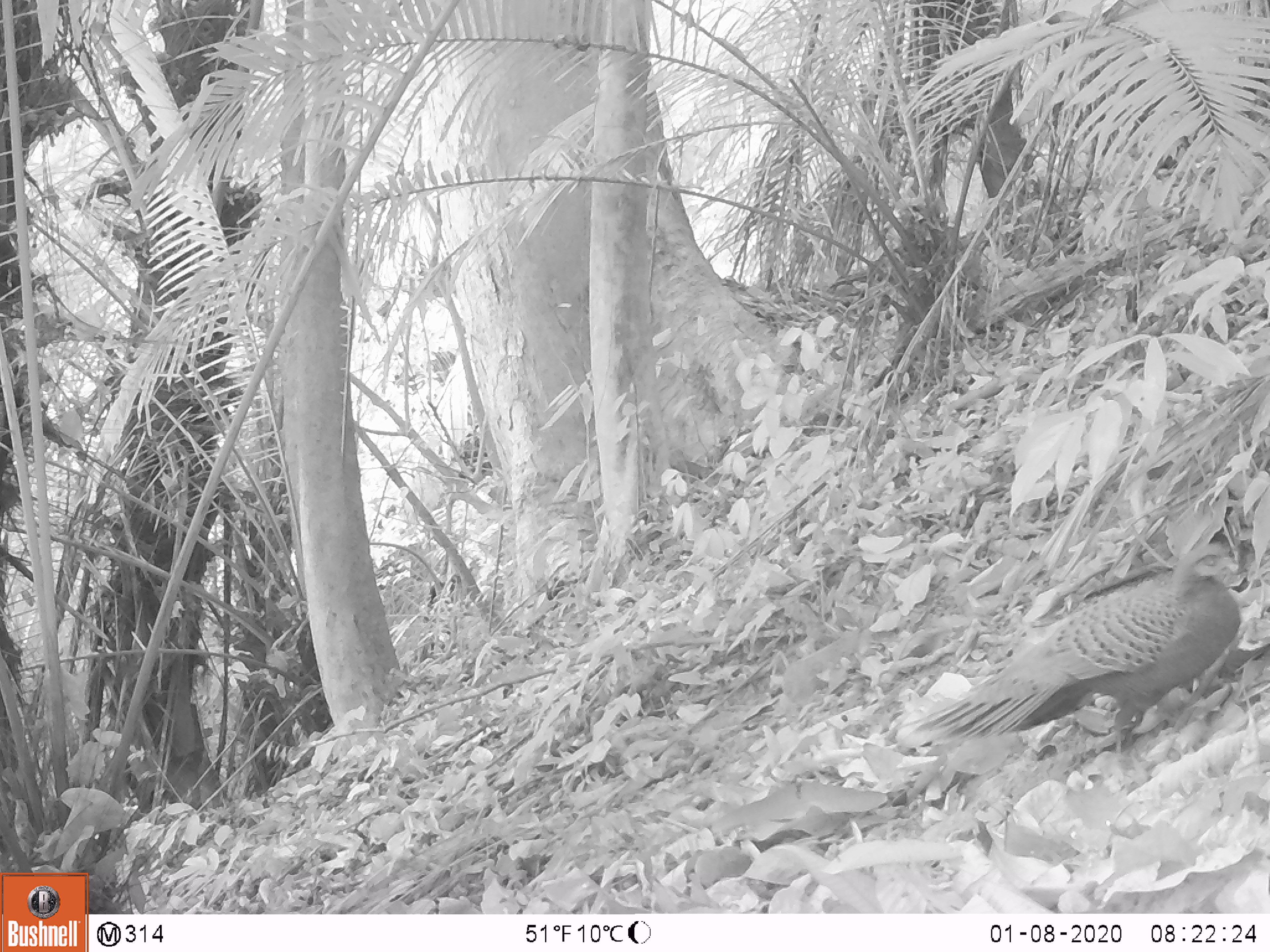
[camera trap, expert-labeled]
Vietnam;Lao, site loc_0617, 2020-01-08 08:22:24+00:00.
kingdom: Animalia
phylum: Chordata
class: Aves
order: Galliformes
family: Phasianidae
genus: Polyplectron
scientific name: Polyplectron bicalcaratum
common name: gray peacock-pheasant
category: grey peacock pheasant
Grey peacock pheasant (gray peacock-pheasant) (Polyplectron bicalcaratum). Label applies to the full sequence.